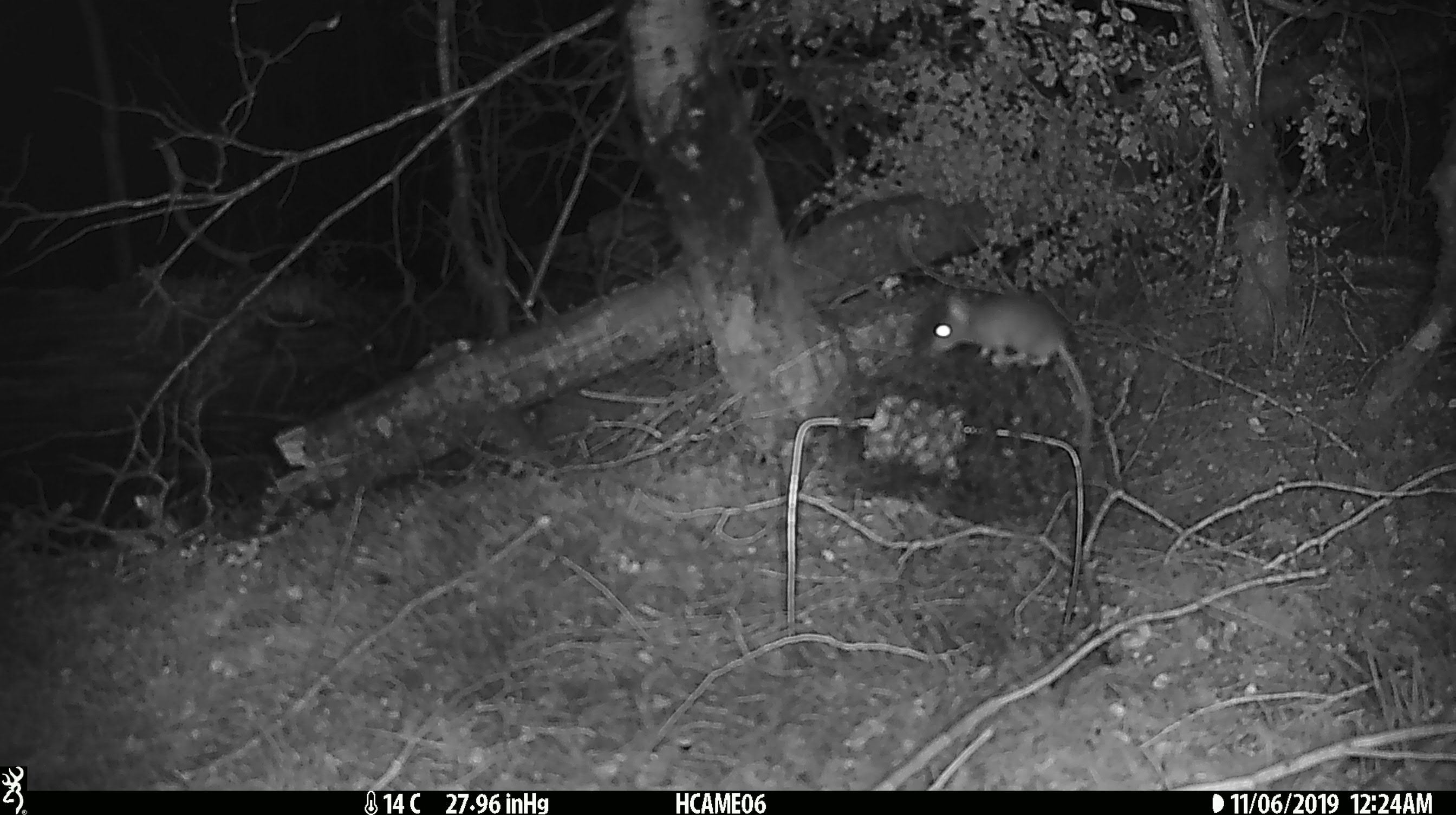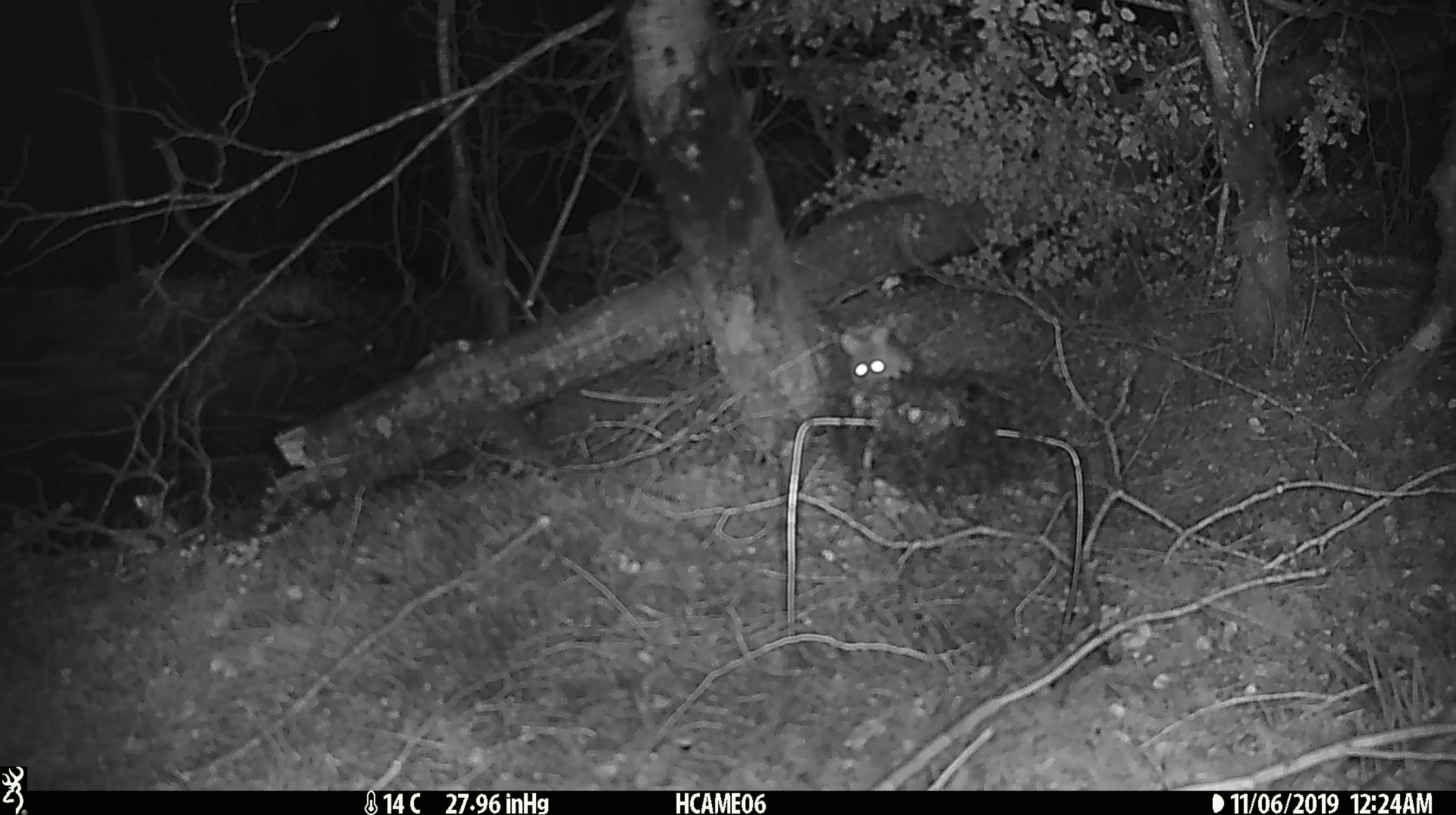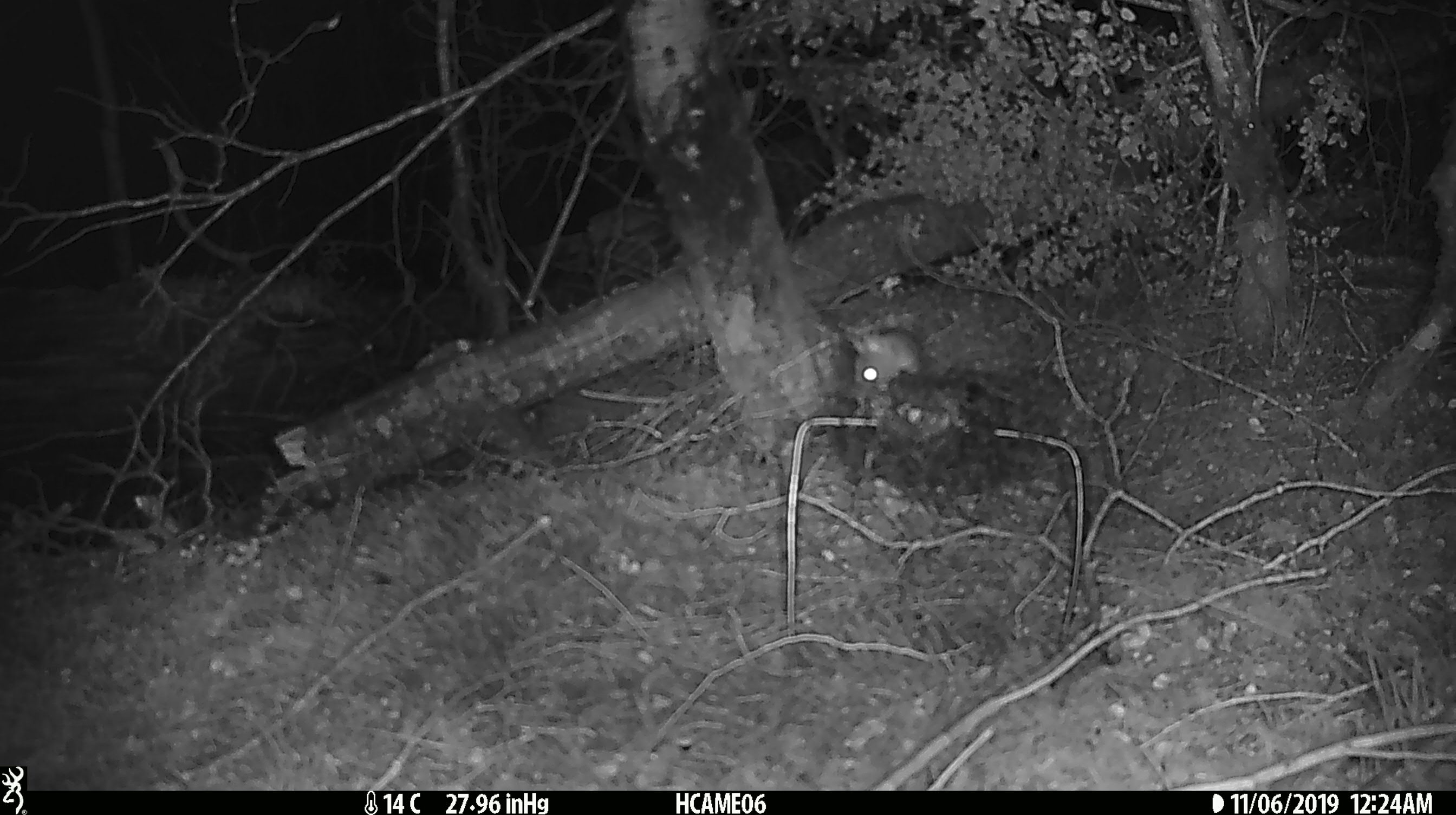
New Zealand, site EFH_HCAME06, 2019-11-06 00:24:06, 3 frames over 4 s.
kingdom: Animalia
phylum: Chordata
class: Mammalia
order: Rodentia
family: Muridae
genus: Mus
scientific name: Mus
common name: mouse